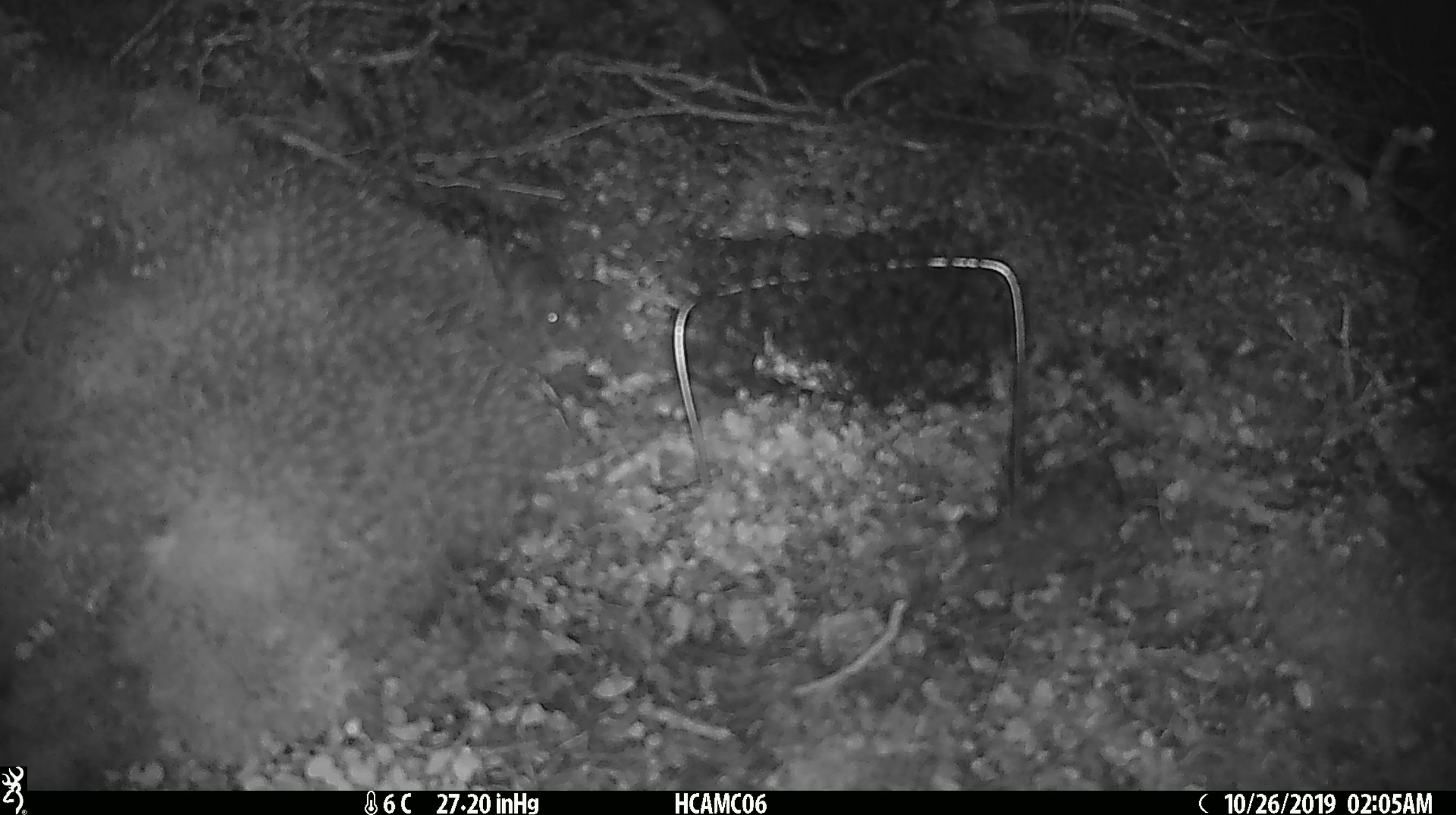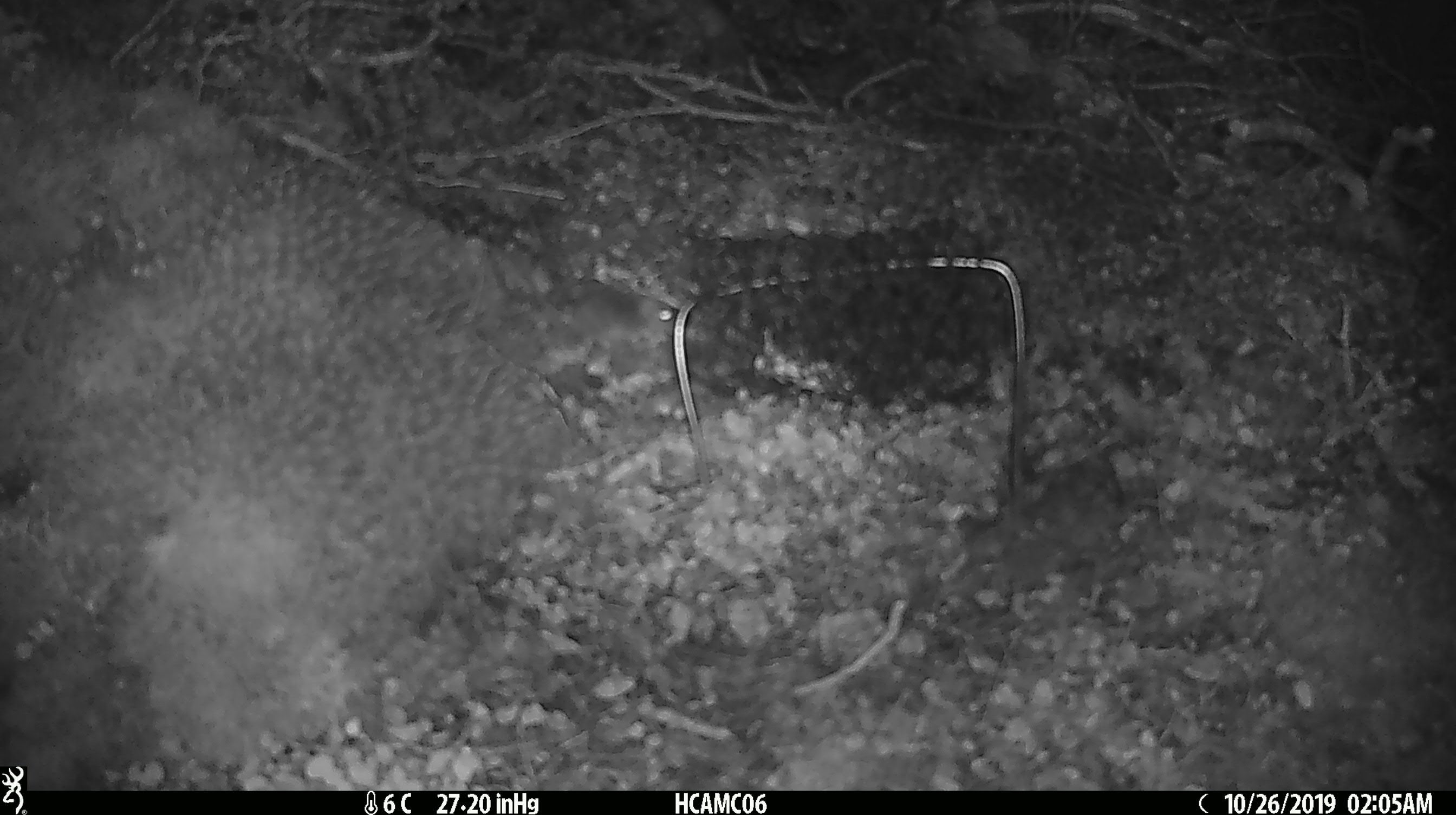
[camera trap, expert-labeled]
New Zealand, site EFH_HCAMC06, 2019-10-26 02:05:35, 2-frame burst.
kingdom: Animalia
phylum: Chordata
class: Mammalia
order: Rodentia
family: Muridae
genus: Mus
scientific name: Mus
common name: mouse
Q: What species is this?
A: Mouse (Mus).